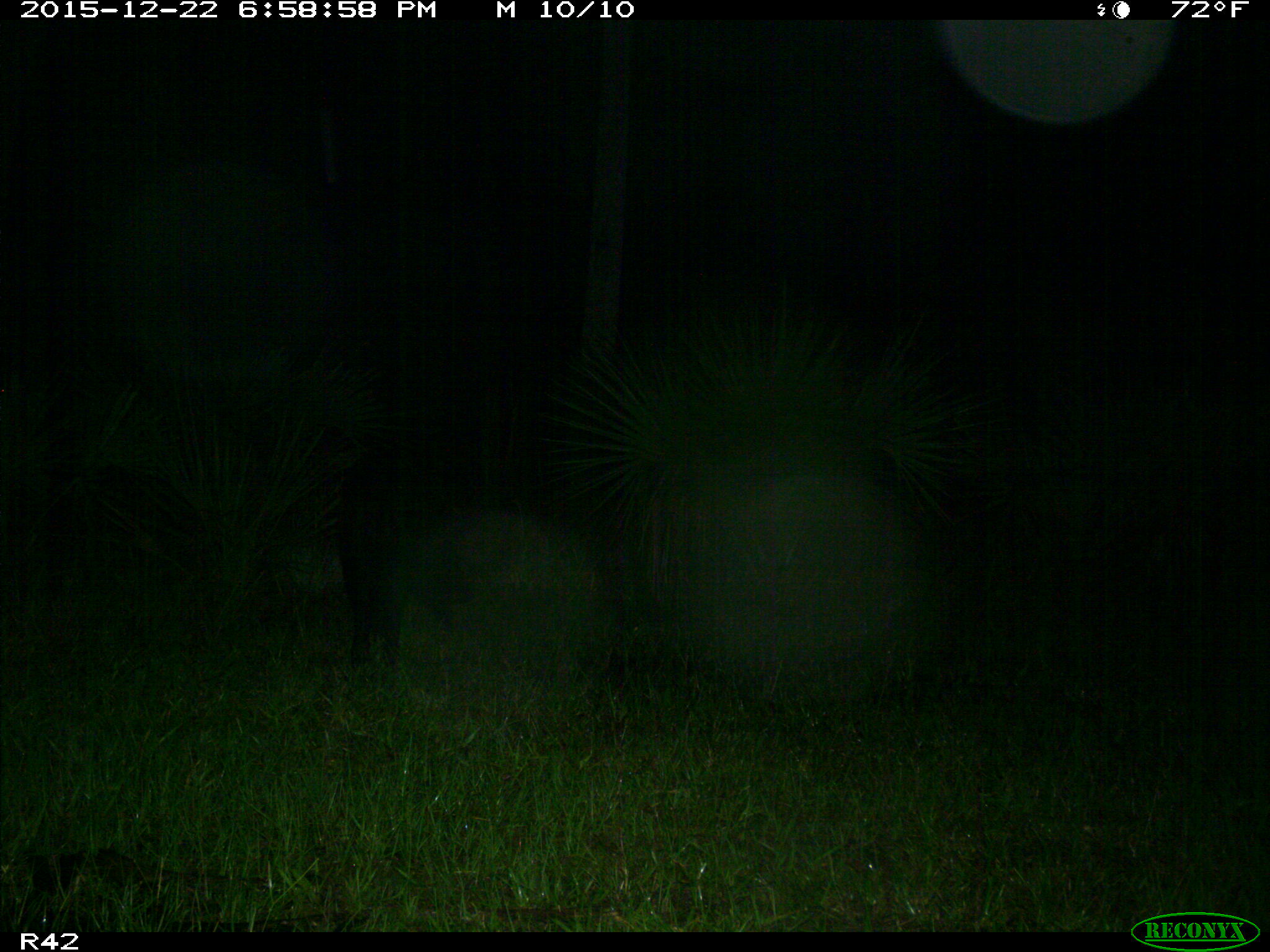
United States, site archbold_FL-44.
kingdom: Animalia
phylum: Chordata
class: Mammalia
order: Artiodactyla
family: Suidae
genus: Sus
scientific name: Sus scrofa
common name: wild boar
Sus scrofa (wild boar).